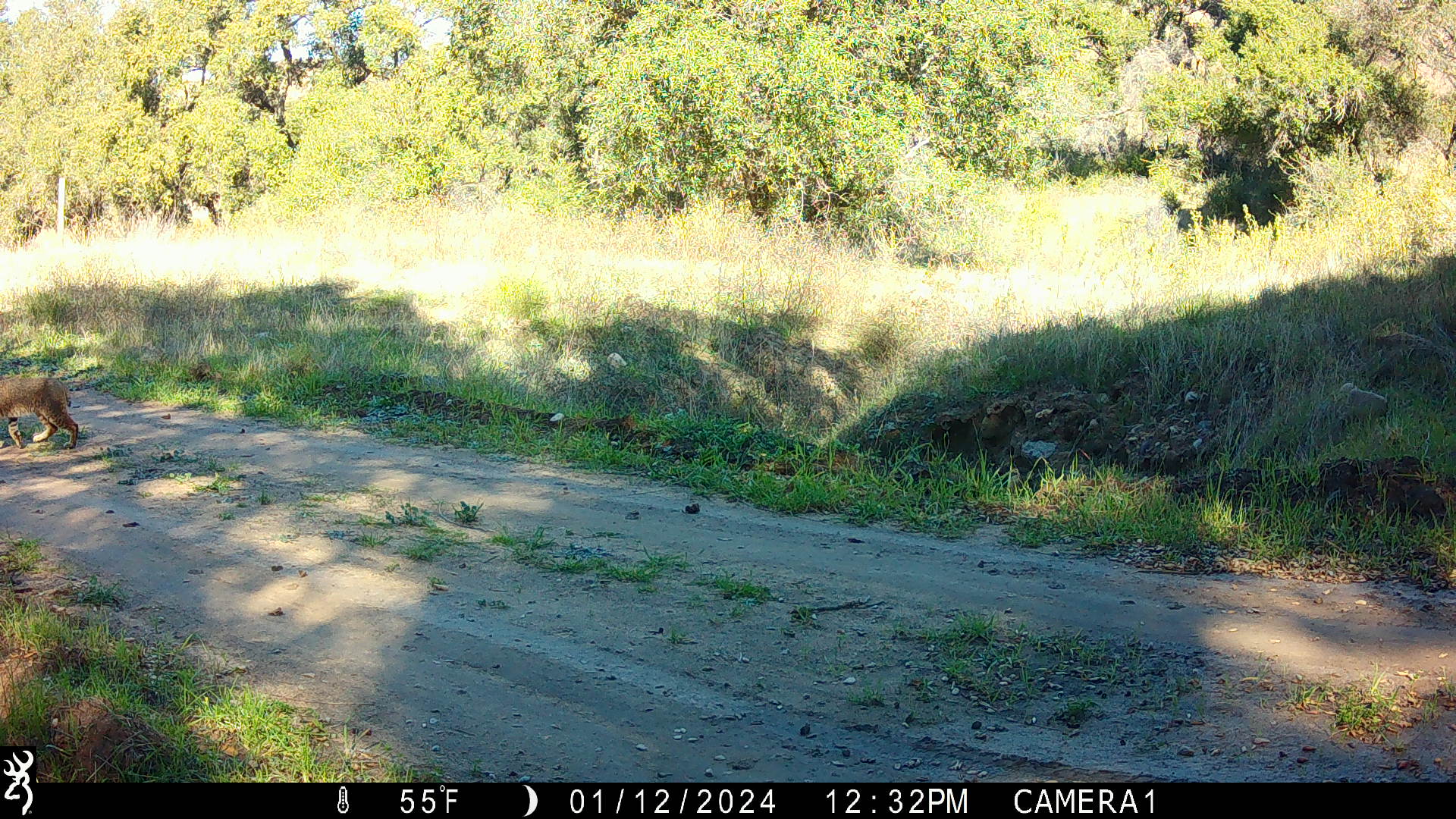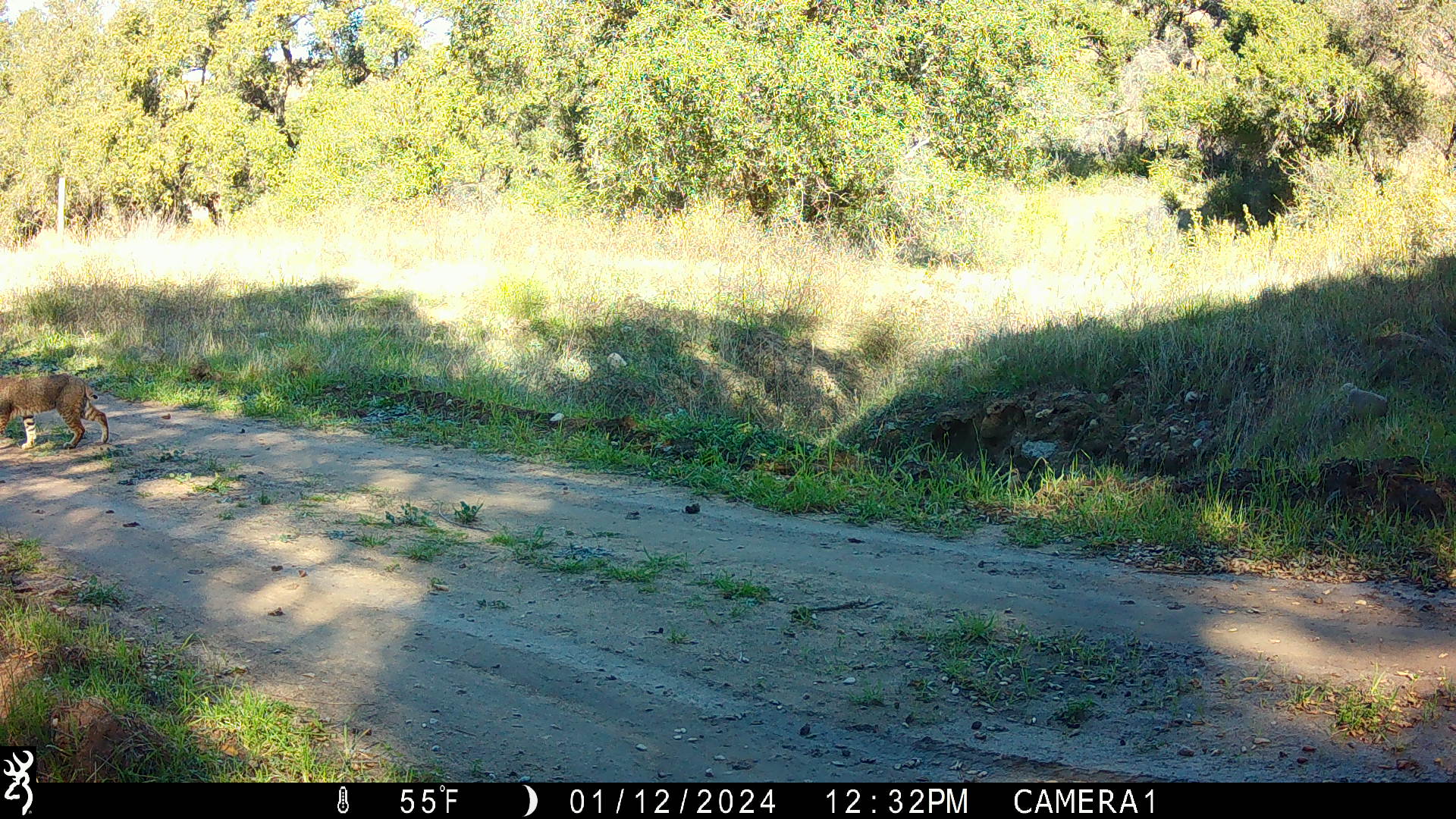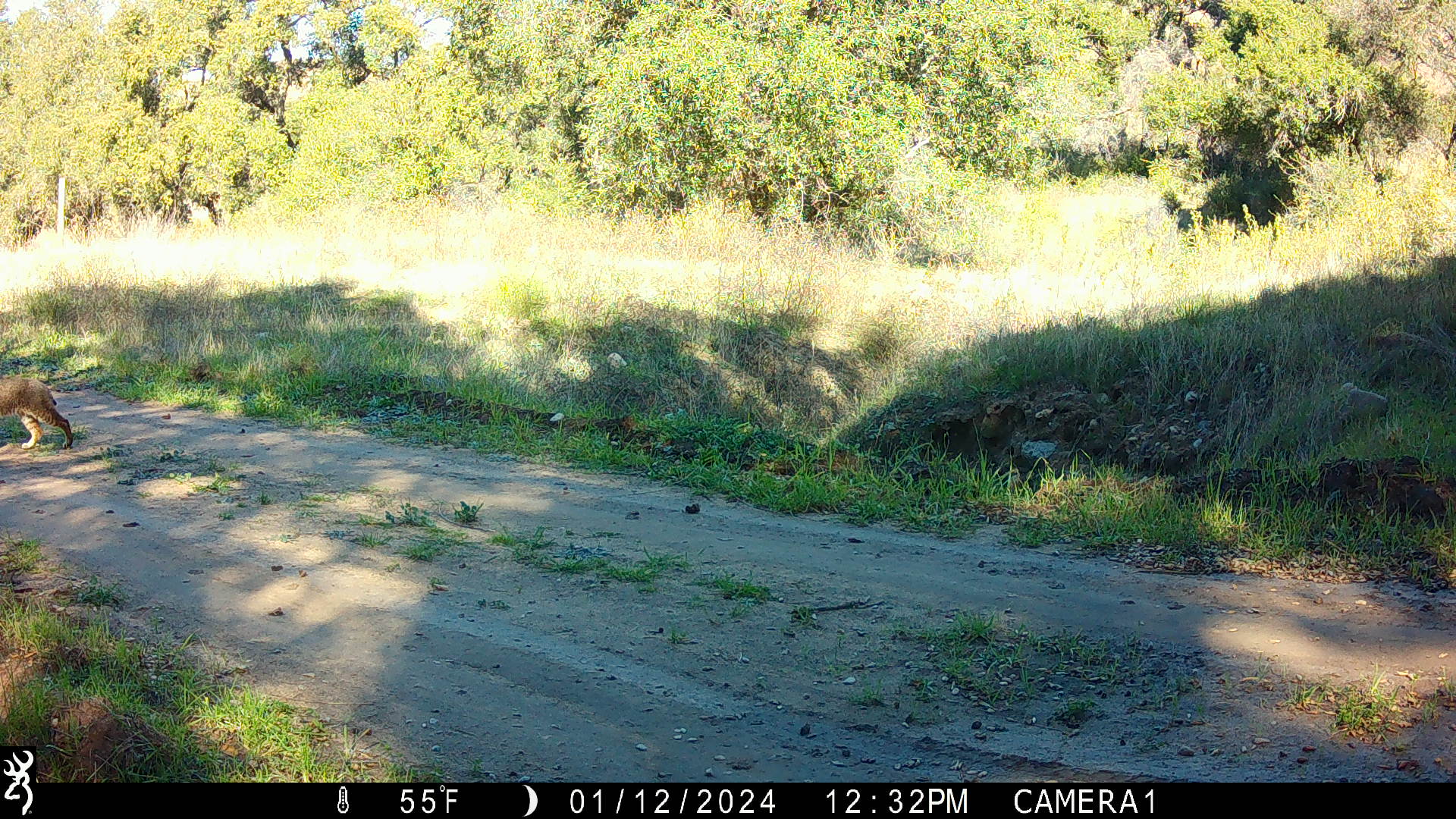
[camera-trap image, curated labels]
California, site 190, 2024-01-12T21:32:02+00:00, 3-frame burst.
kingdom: Animalia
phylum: Chordata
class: Mammalia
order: Carnivora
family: Felidae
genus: Lynx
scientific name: Lynx rufus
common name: bobcat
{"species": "bobcat (Lynx rufus)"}